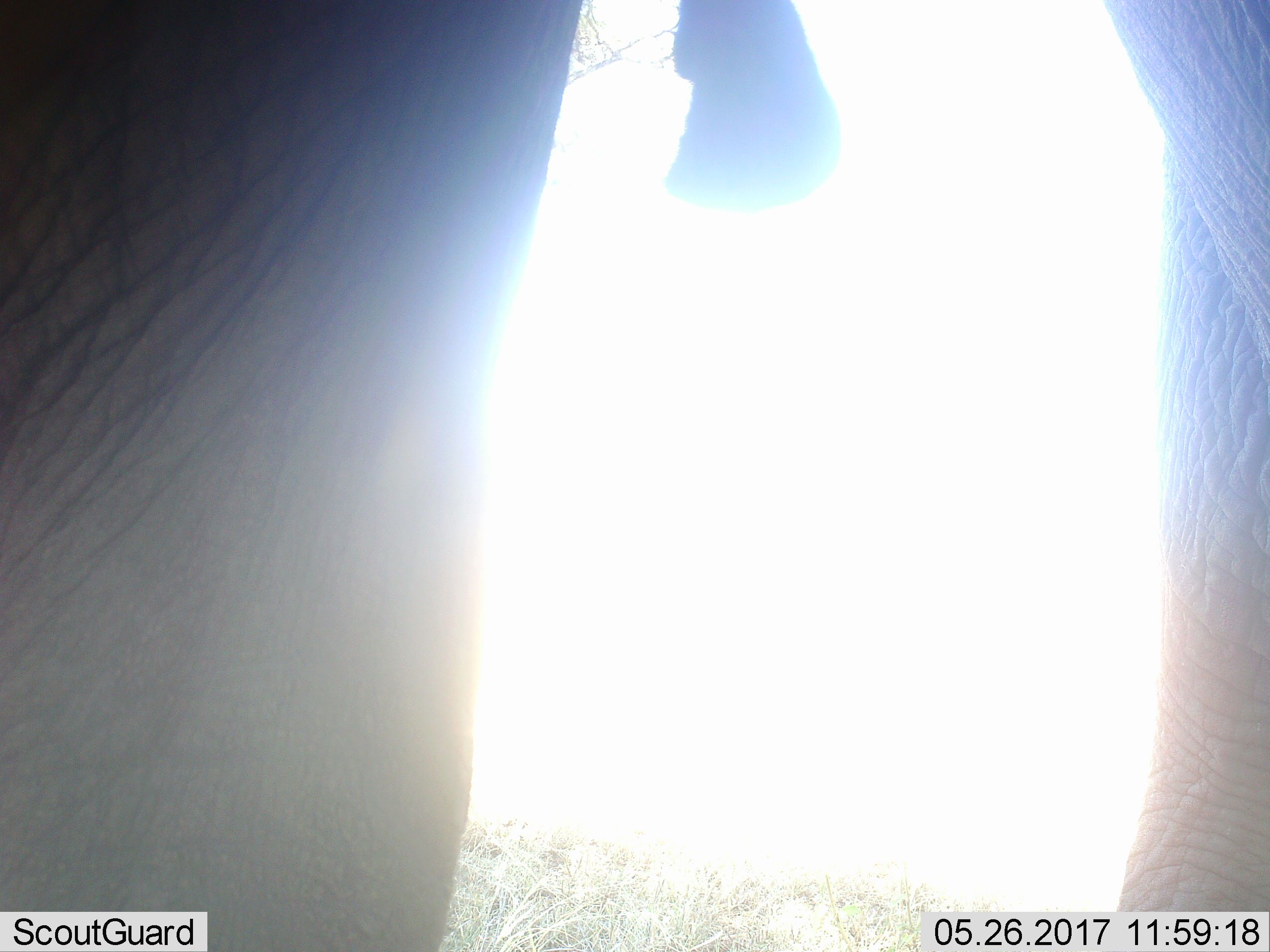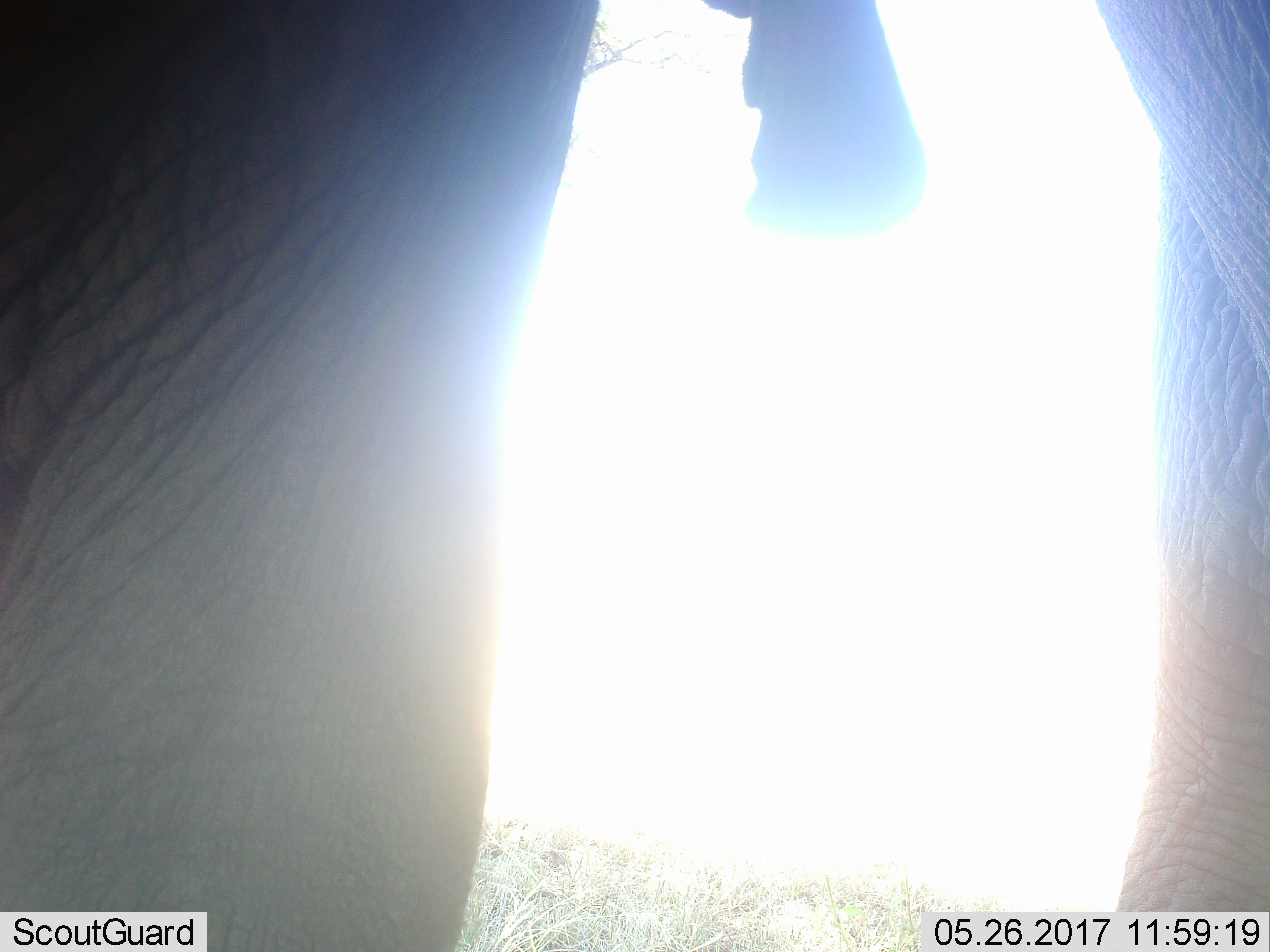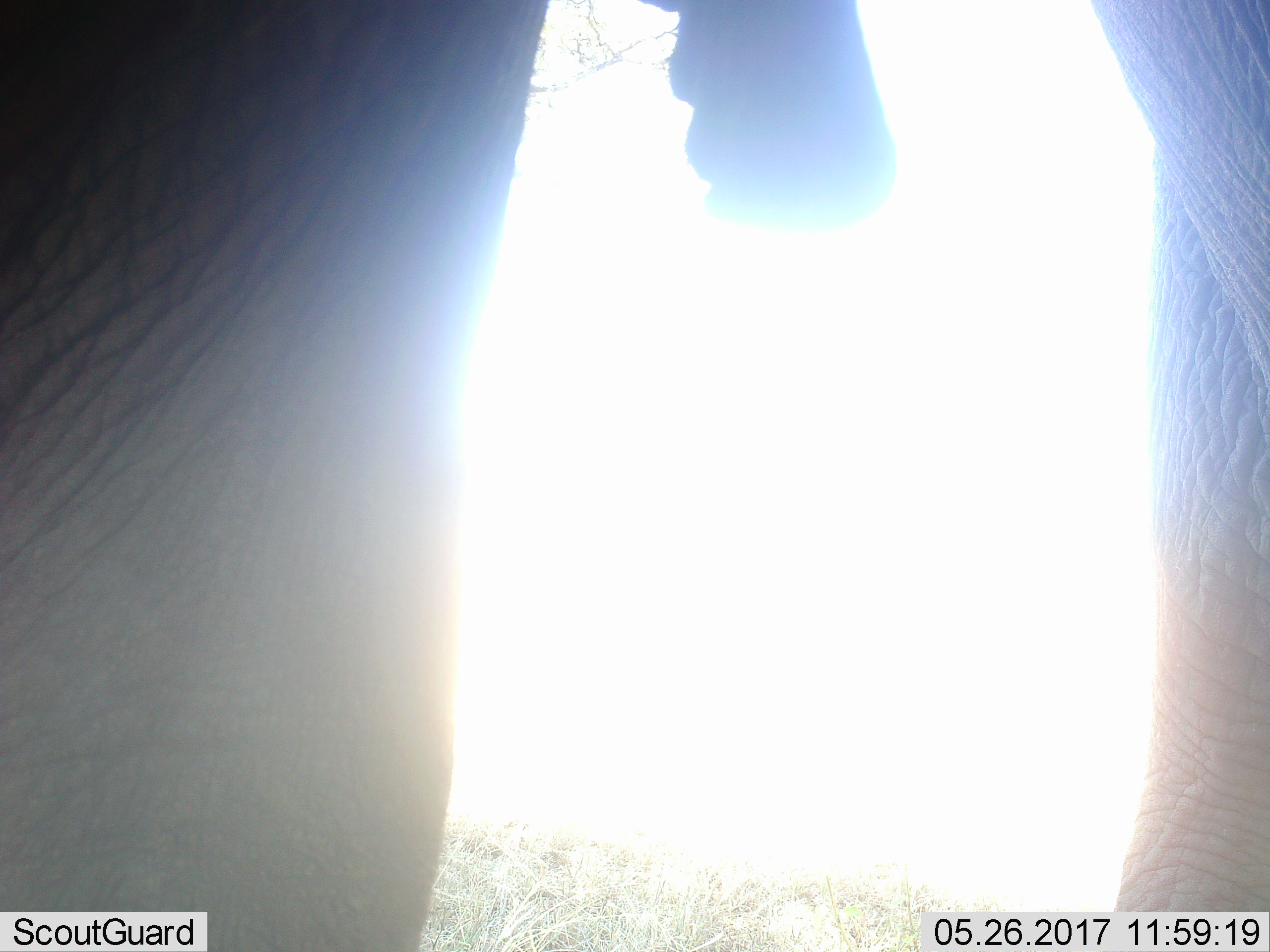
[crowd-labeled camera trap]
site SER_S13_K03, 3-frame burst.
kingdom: Animalia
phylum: Chordata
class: Mammalia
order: Proboscidea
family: Elephantidae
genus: Loxodonta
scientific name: Loxodonta africana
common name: african bush elephant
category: elephant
Elephant (african bush elephant) (Loxodonta africana), count 1. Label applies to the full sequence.